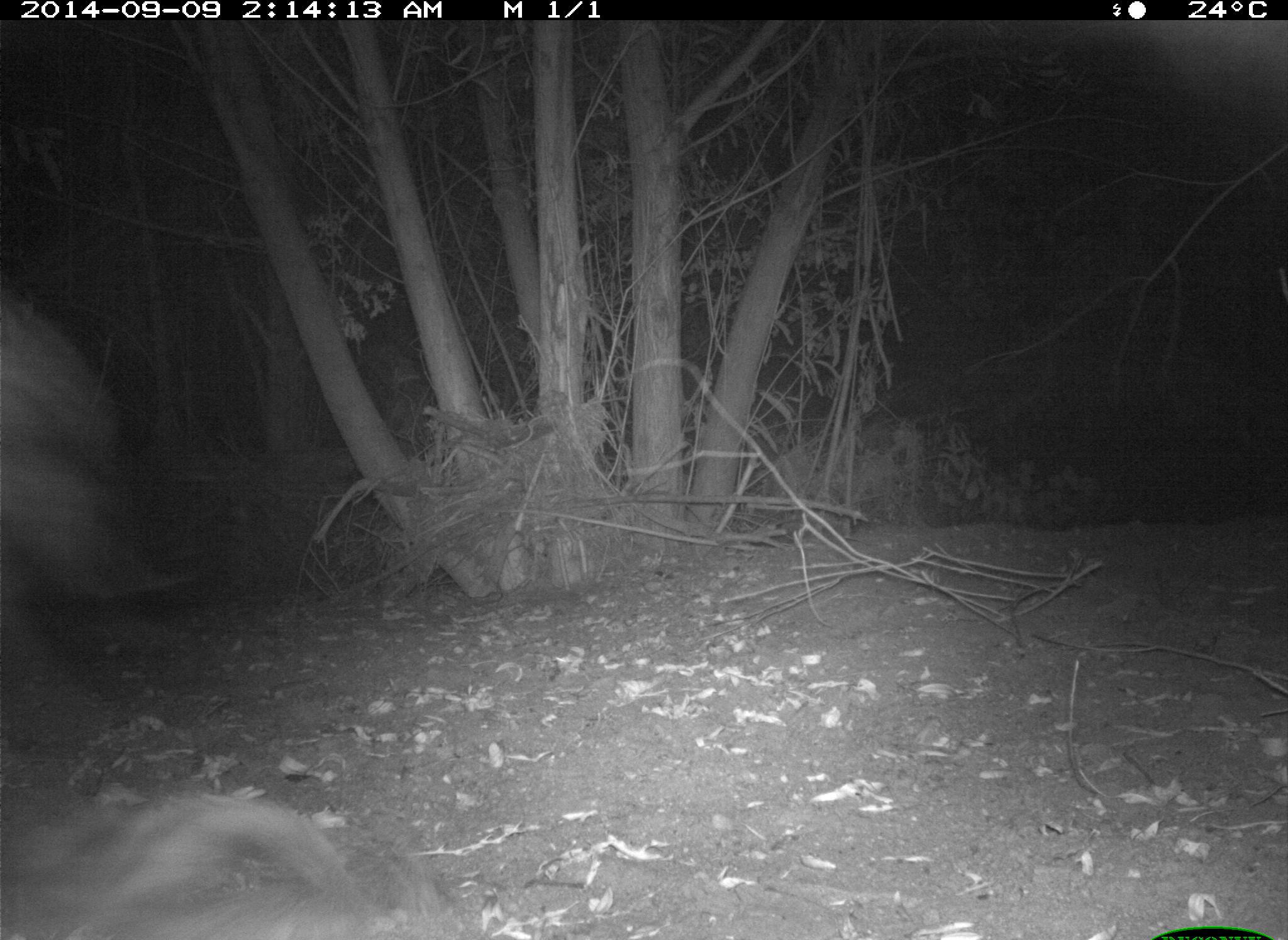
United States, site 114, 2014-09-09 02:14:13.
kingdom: Animalia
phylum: Chordata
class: Mammalia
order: Artiodactyla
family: Bovidae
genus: Bos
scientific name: Bos taurus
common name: cow